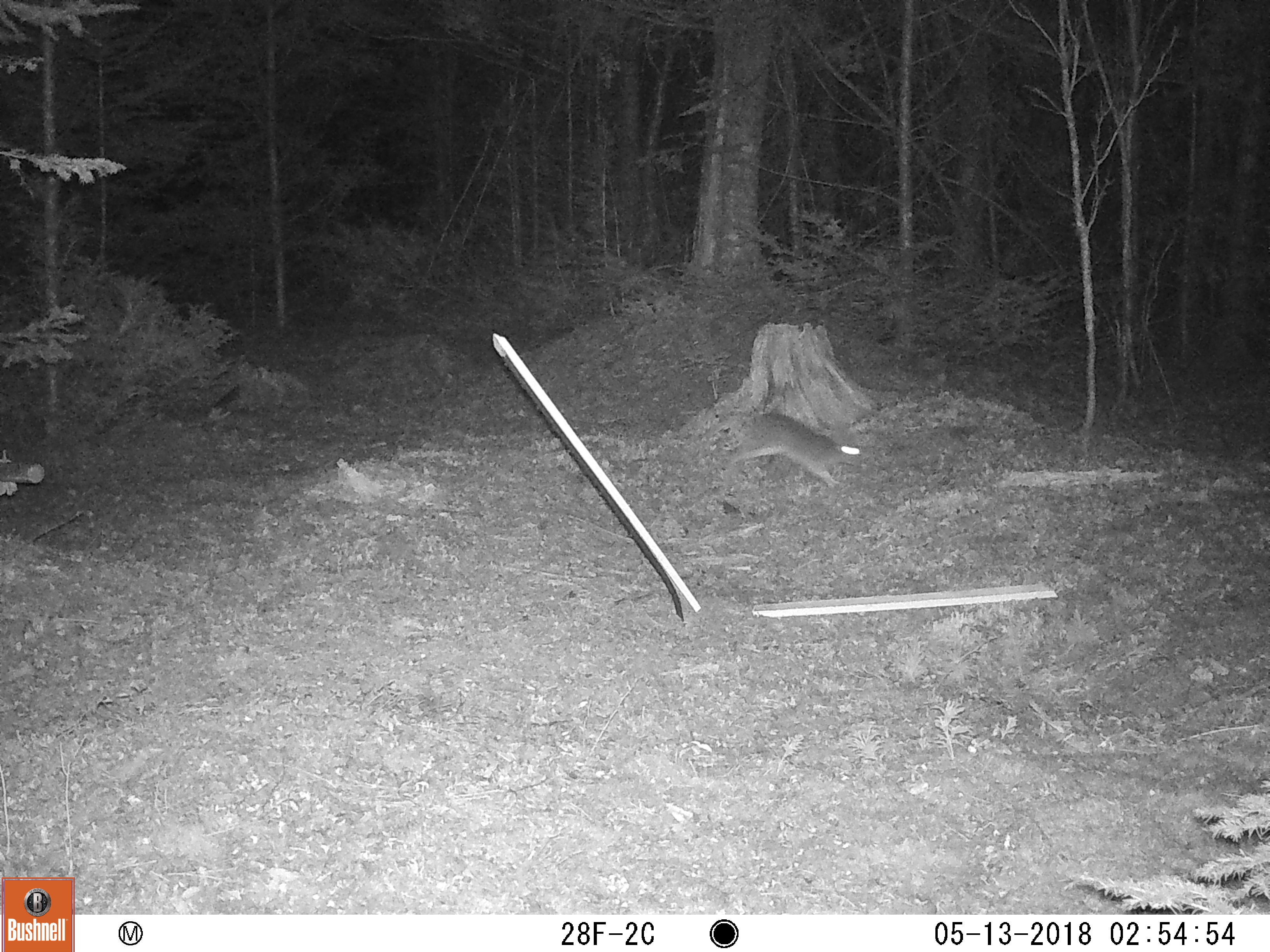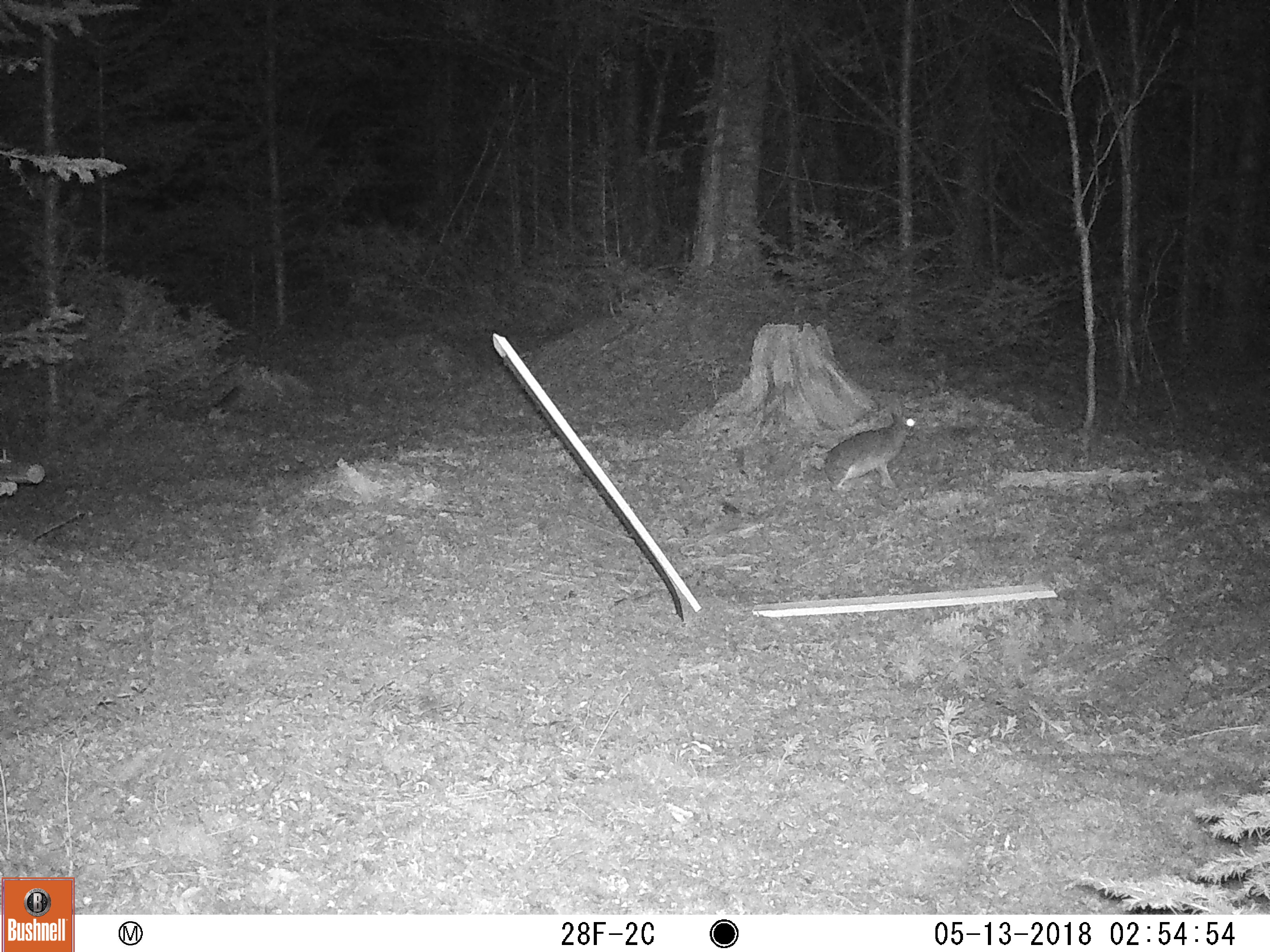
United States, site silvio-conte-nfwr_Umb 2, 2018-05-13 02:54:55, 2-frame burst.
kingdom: Animalia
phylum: Chordata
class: Mammalia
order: Lagomorpha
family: Leporidae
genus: Lepus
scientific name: Lepus americanus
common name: snowshoe hare